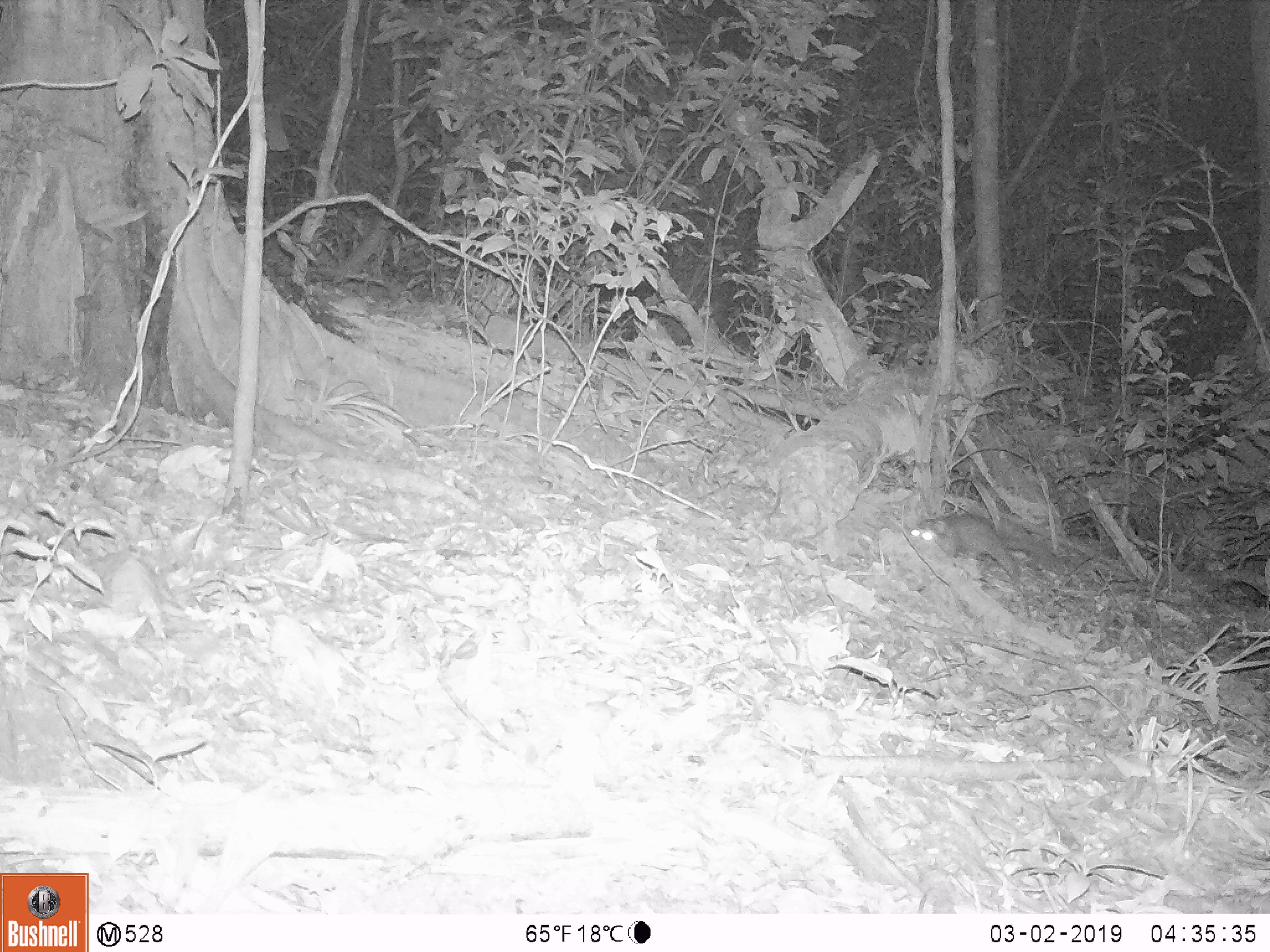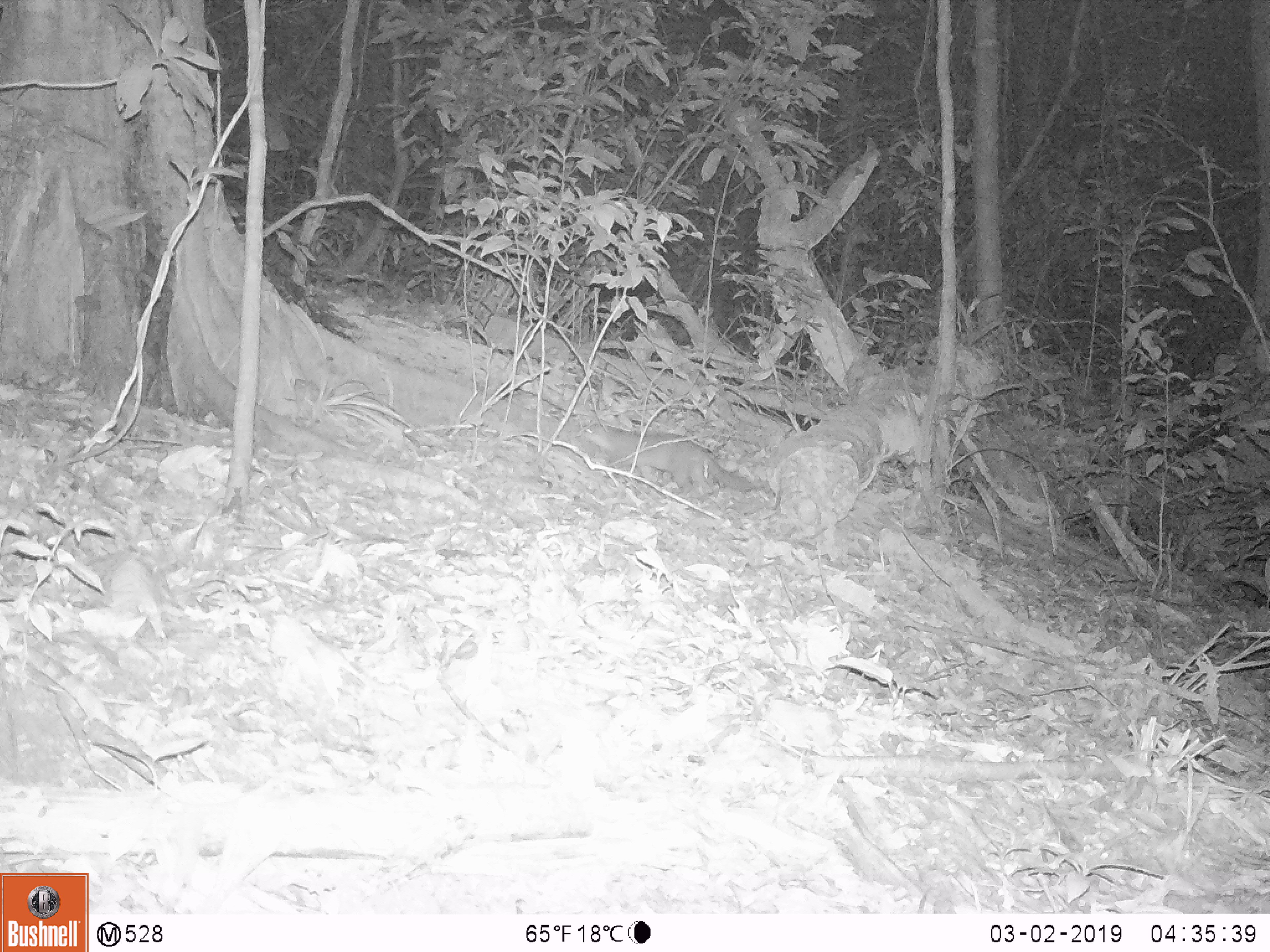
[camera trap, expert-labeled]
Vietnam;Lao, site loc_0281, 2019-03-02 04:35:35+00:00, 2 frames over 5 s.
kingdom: Animalia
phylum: Chordata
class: Mammalia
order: Carnivora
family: Mustelidae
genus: Melogale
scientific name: Melogale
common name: ferret badger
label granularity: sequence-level